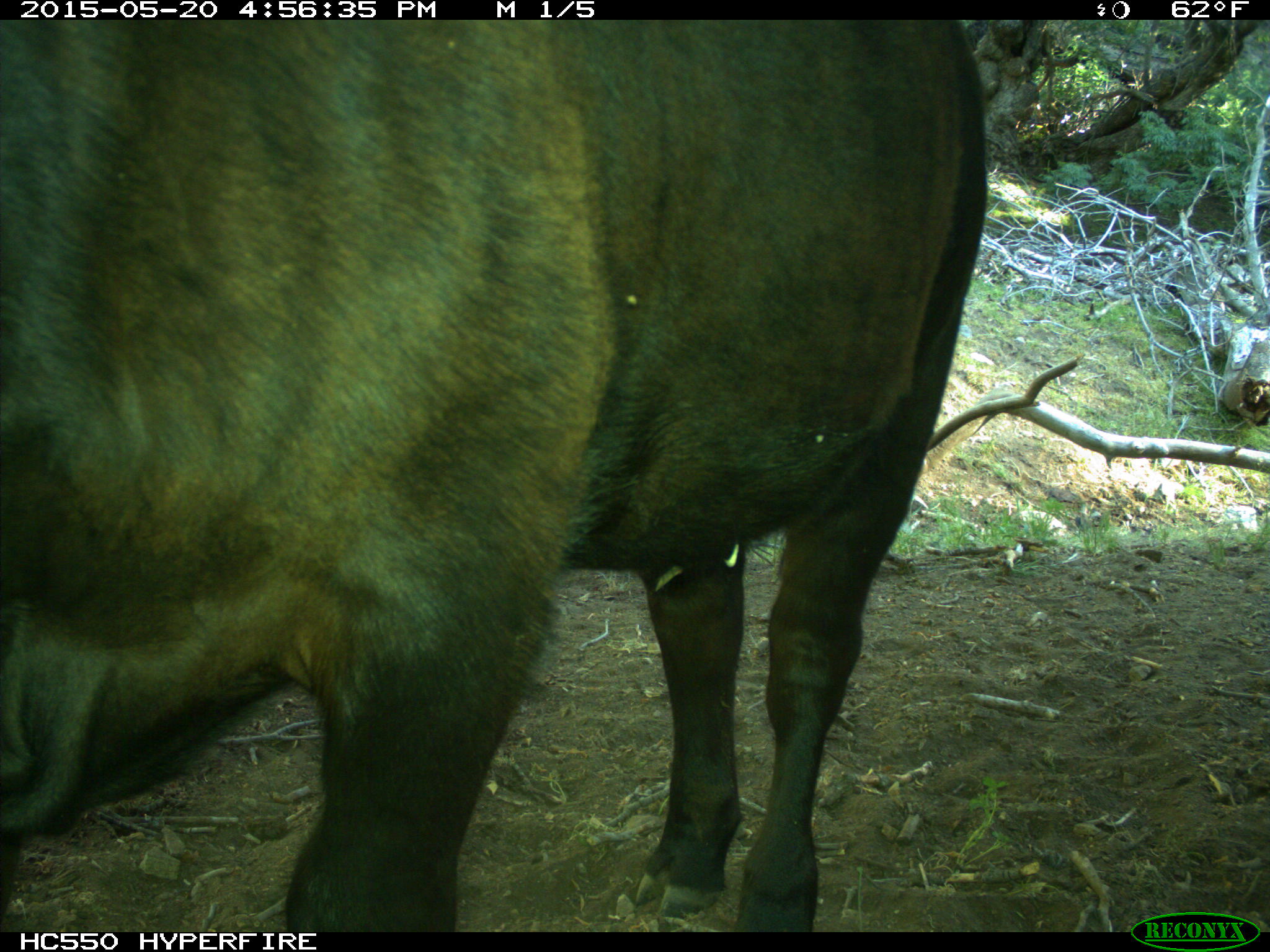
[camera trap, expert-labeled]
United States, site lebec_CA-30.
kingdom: Animalia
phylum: Chordata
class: Mammalia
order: Artiodactyla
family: Bovidae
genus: Bos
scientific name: Bos taurus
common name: domestic cow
Bos taurus (domestic cow).